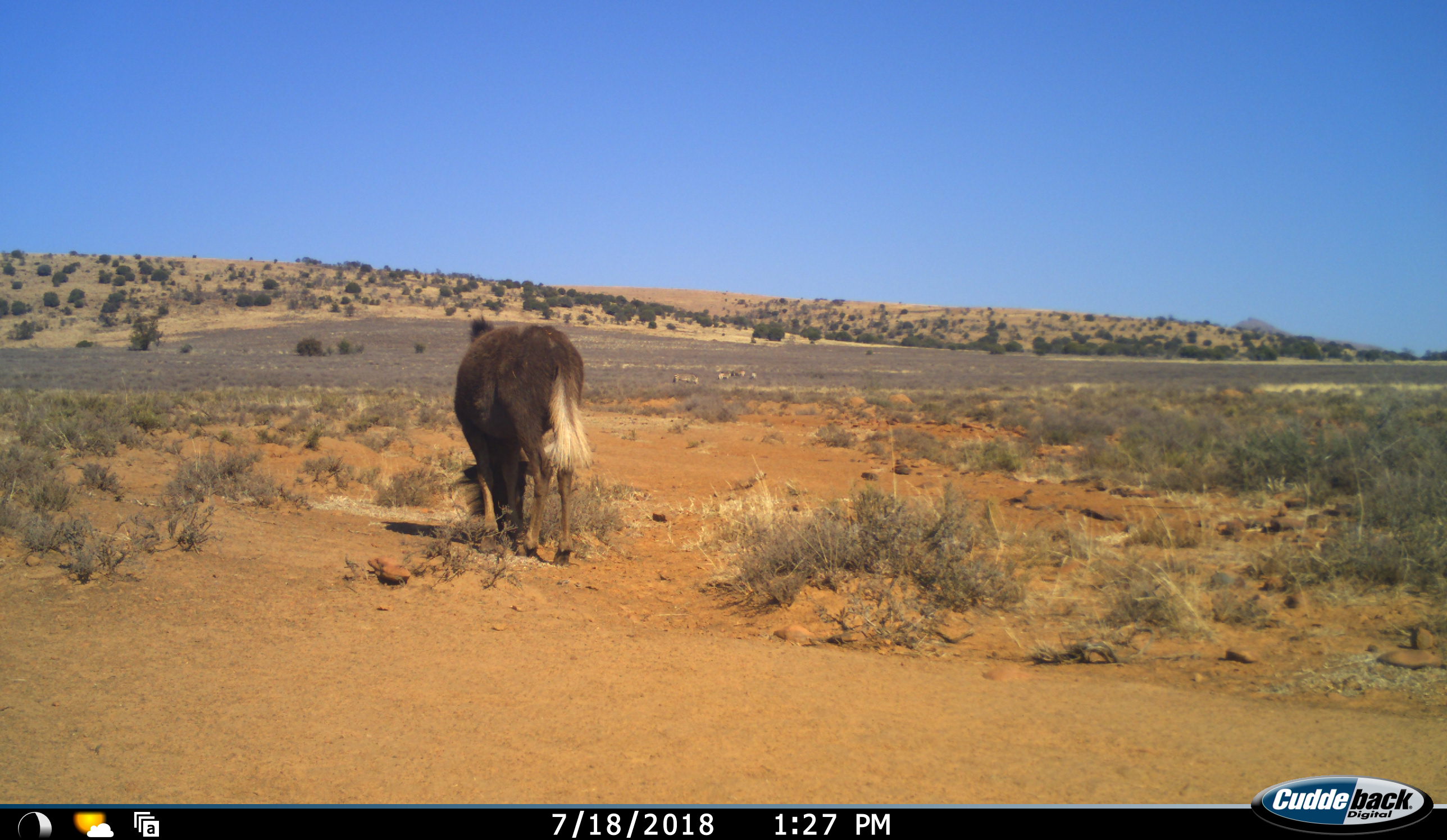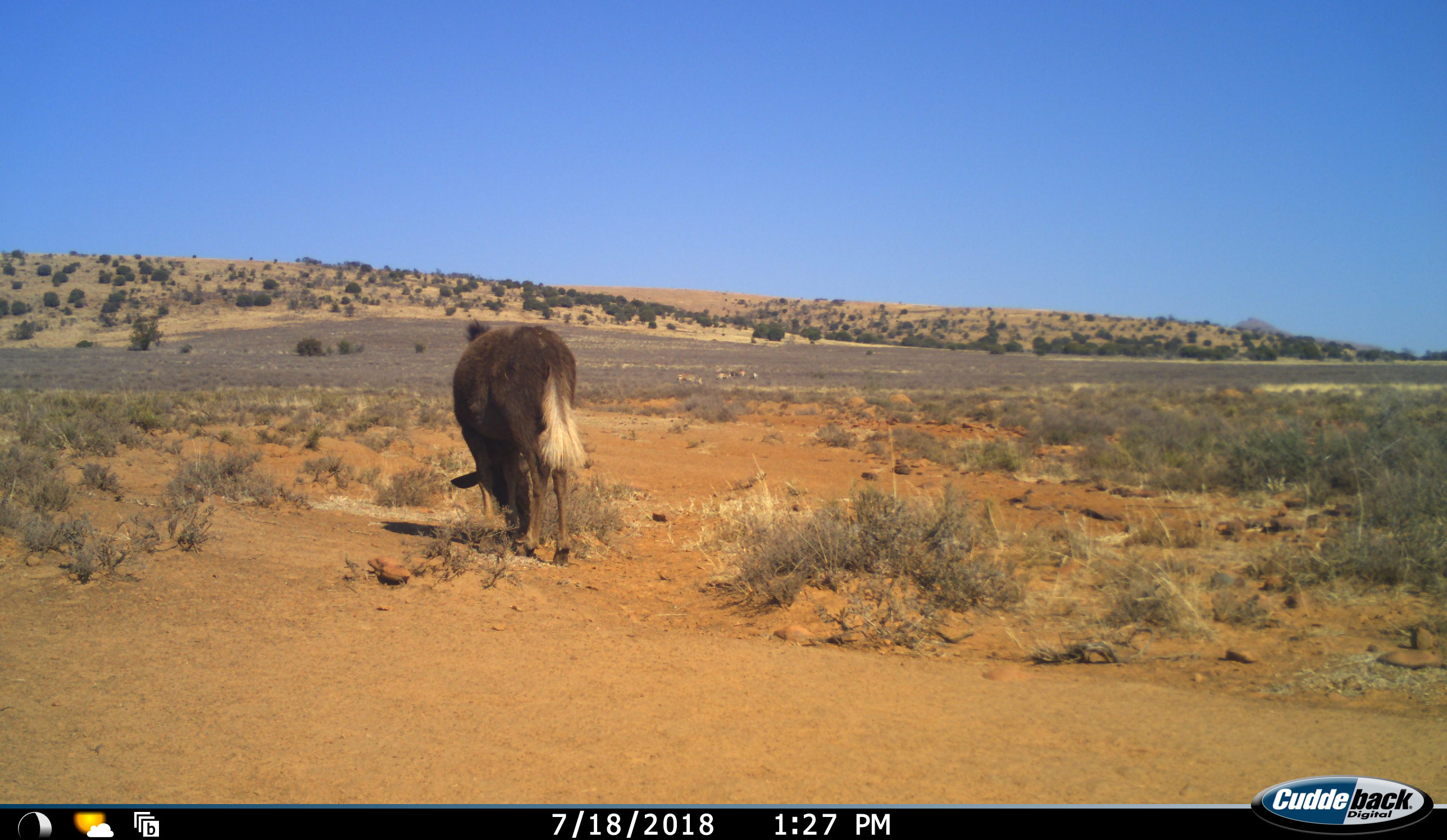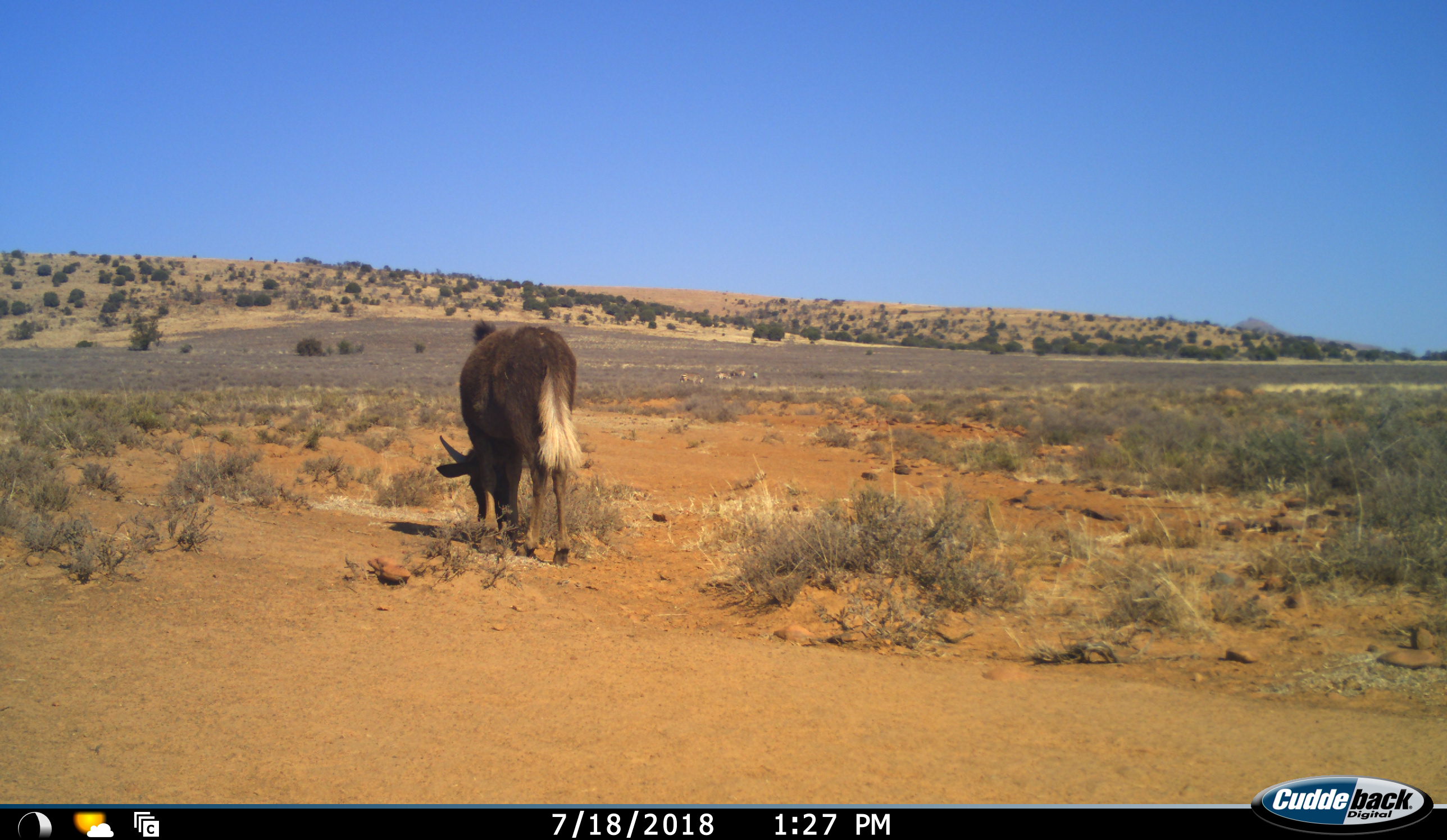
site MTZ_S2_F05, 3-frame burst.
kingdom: Animalia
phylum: Chordata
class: Mammalia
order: Artiodactyla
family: Bovidae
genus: Connochaetes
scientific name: Connochaetes gnou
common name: black wildebeest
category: wildebeestblack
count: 1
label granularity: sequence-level